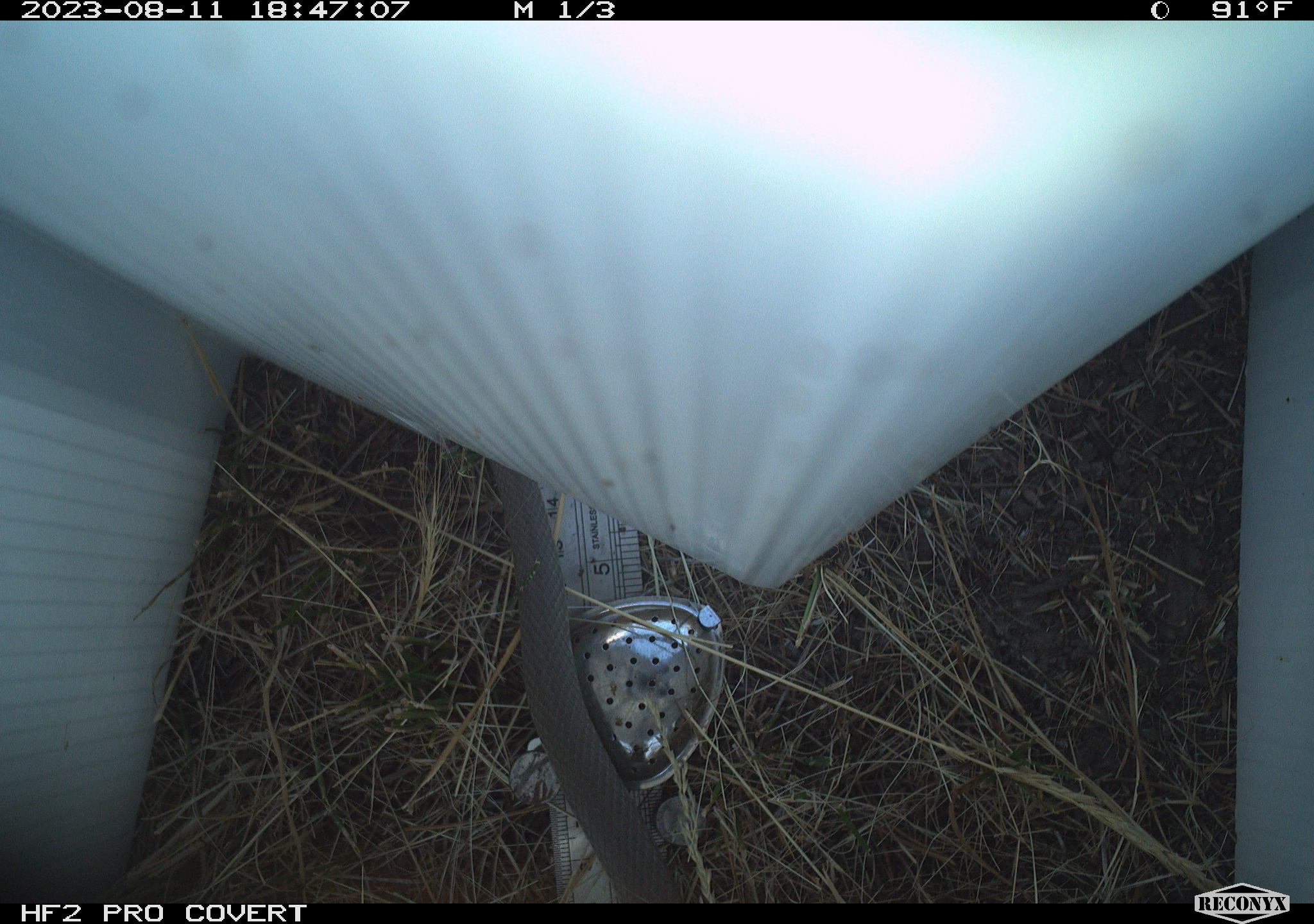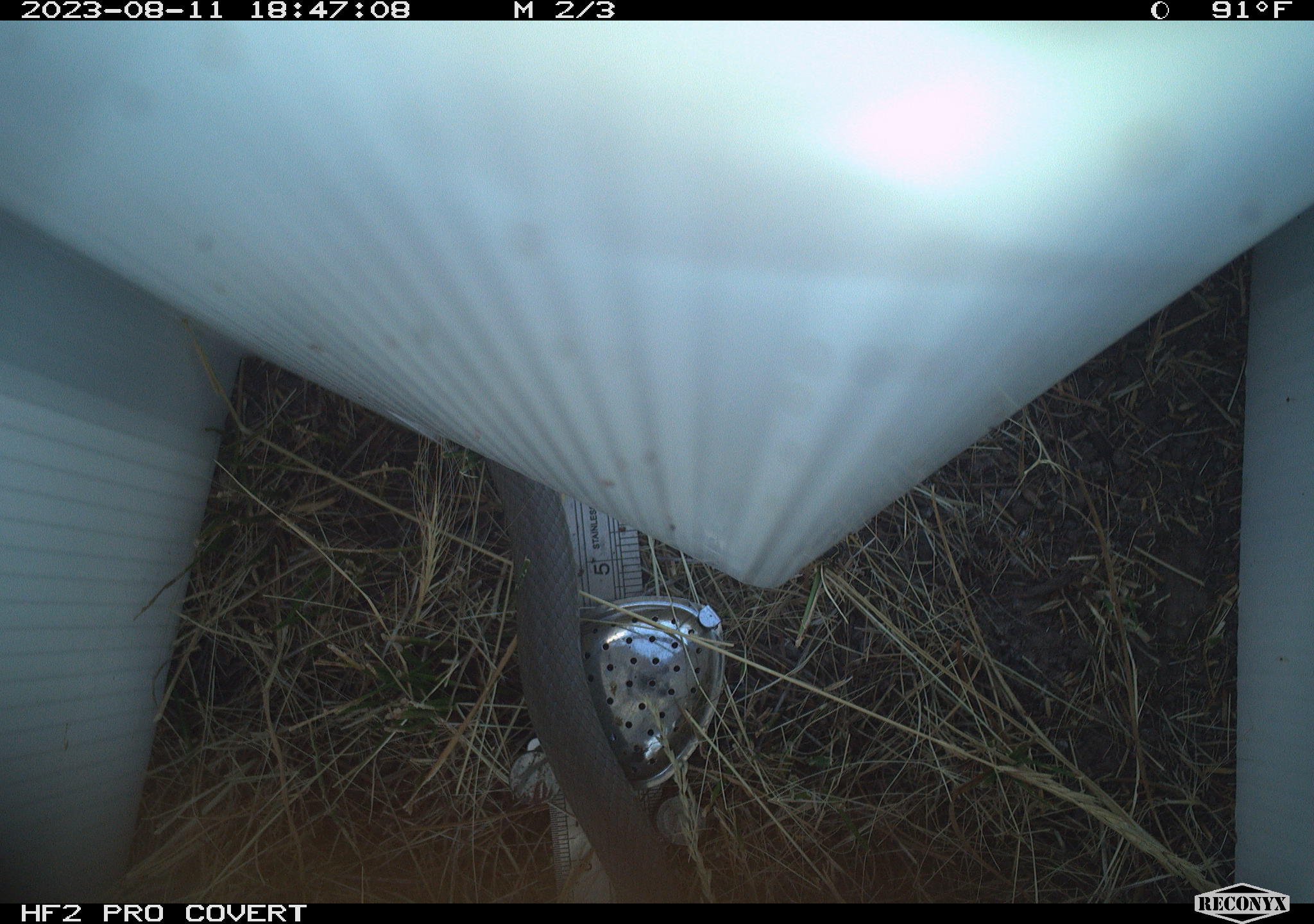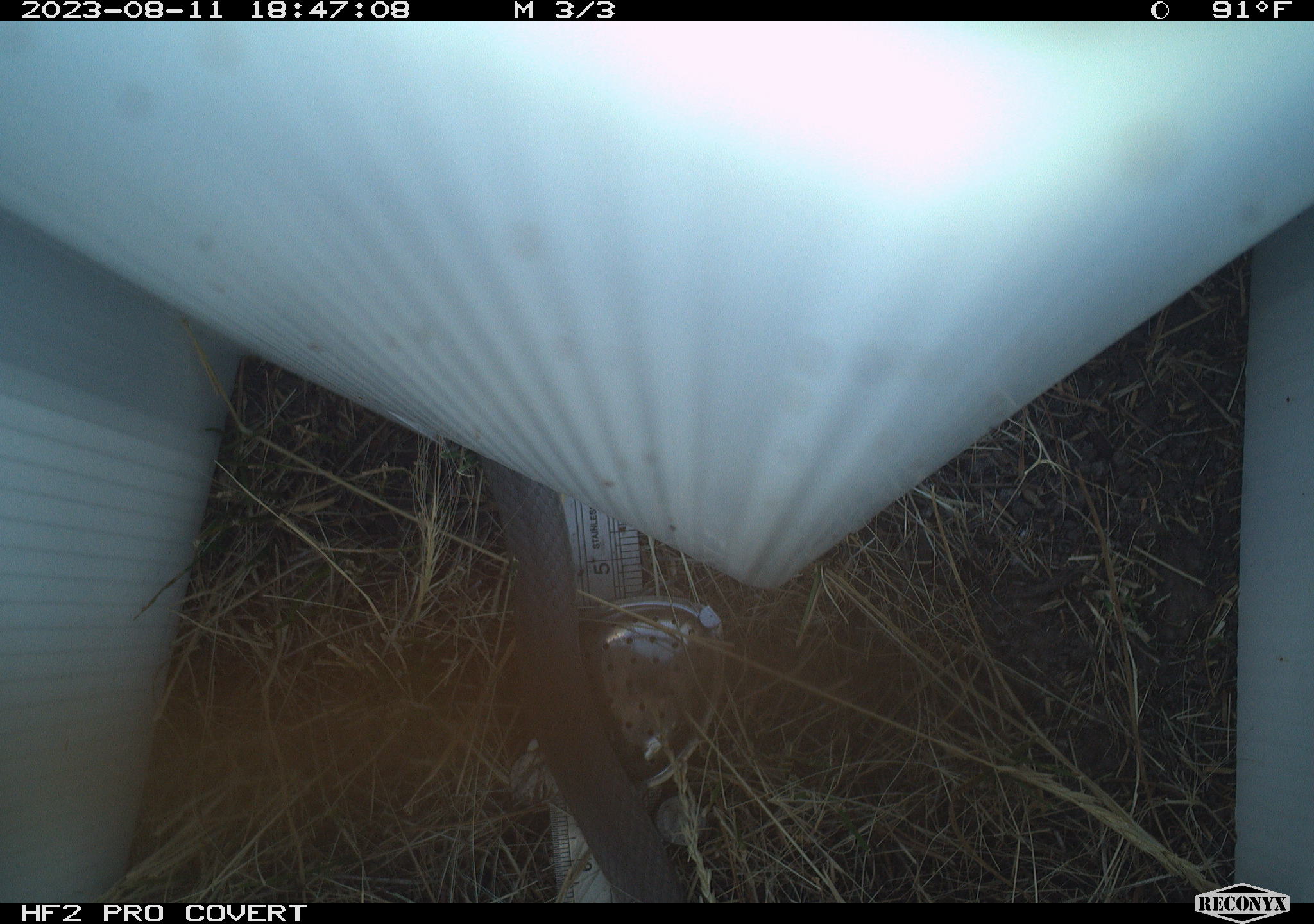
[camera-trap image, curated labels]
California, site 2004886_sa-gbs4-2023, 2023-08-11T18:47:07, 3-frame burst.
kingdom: Animalia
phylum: Arthropoda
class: Insecta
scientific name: Insecta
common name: insect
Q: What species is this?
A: Insect (Insecta).